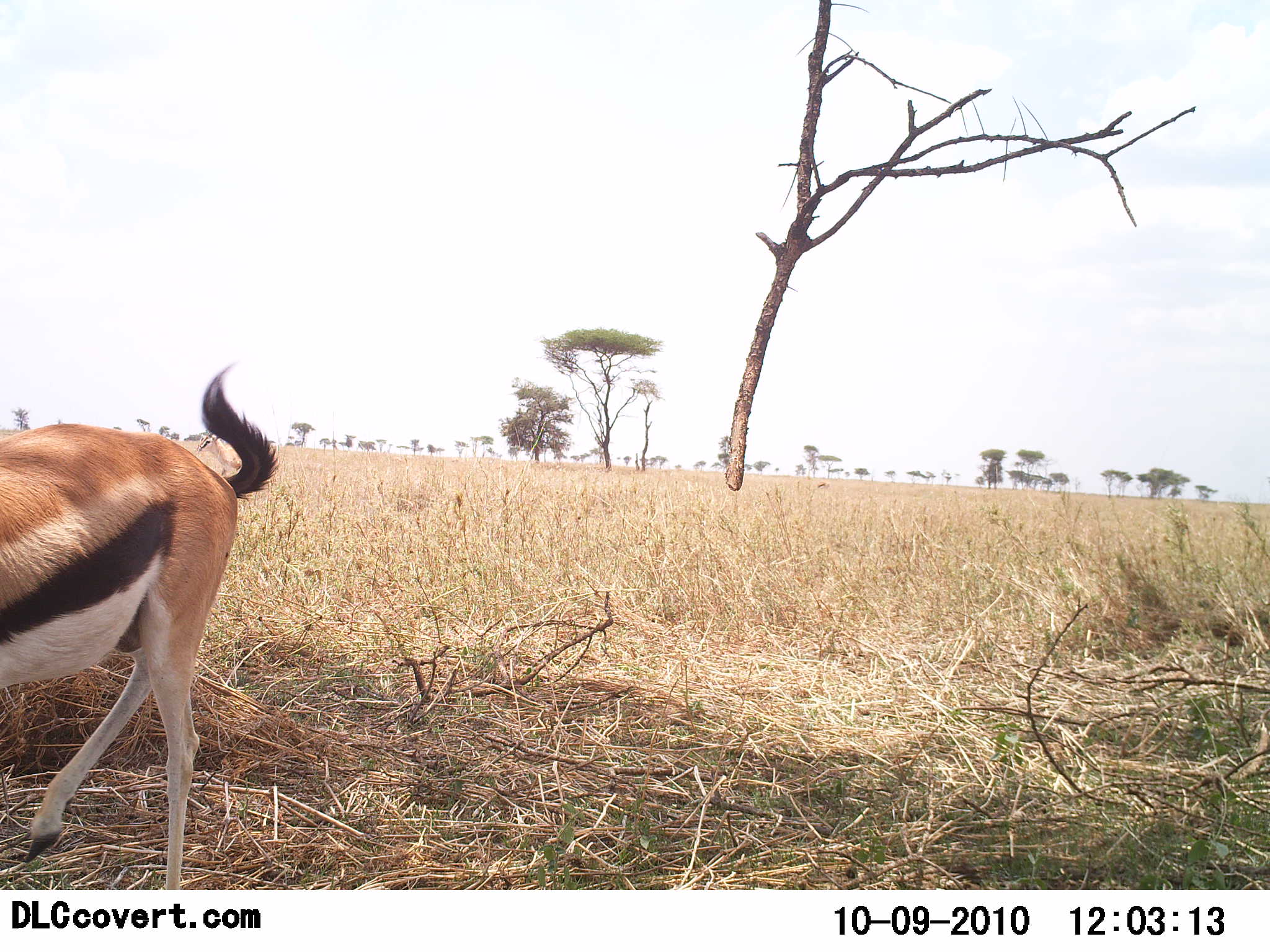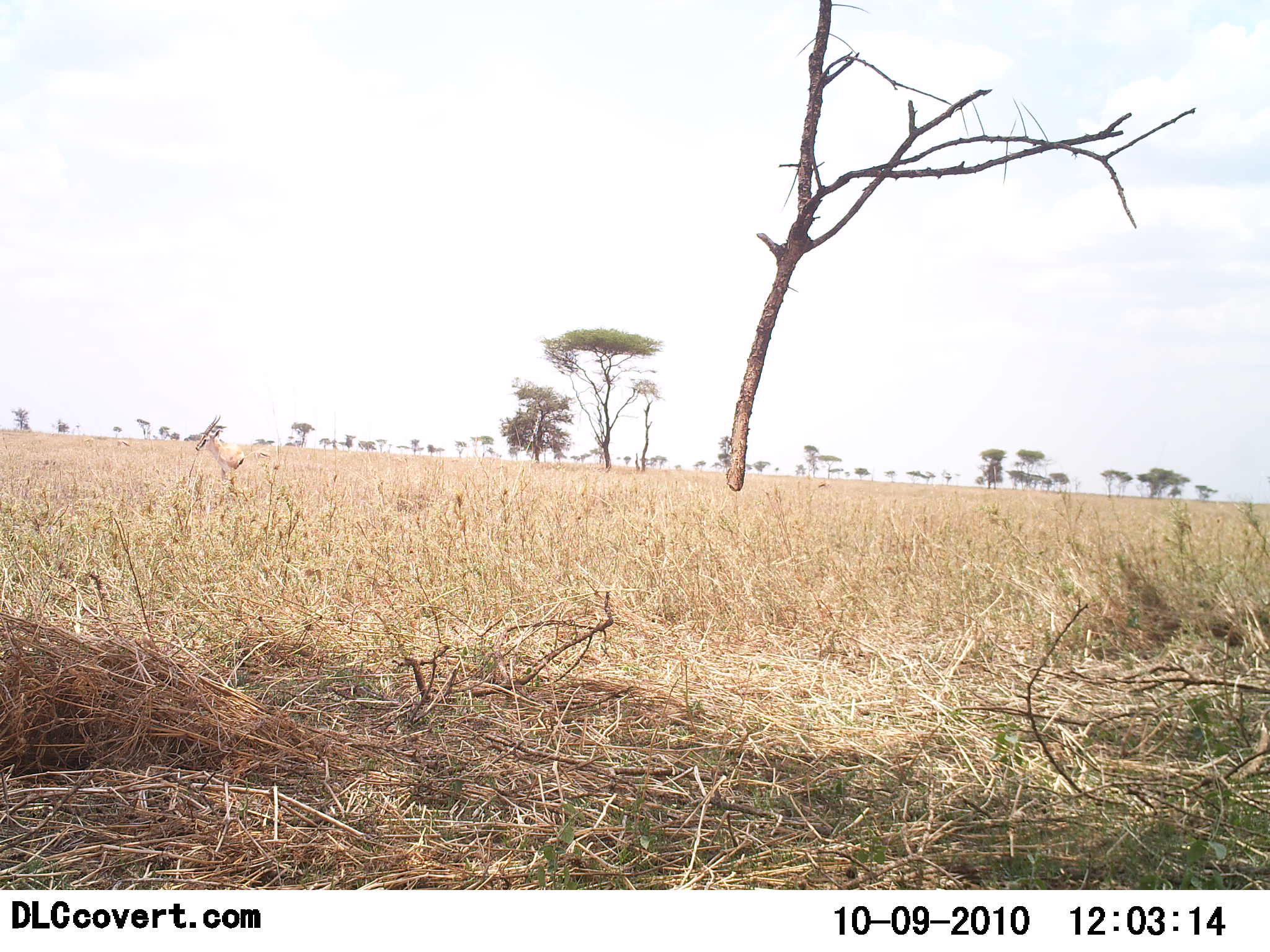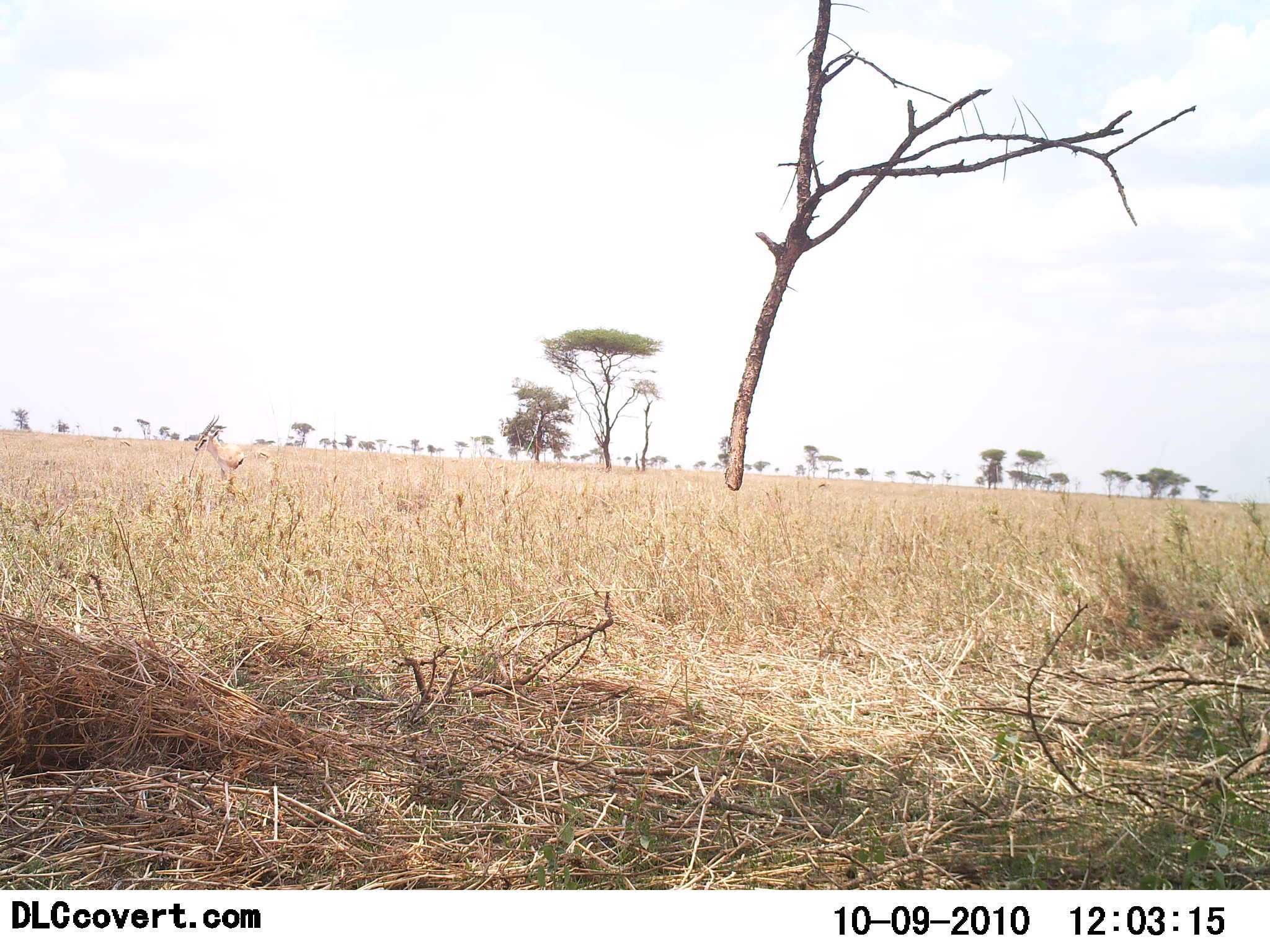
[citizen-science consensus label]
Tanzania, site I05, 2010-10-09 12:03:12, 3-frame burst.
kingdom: Animalia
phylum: Chordata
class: Mammalia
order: Artiodactyla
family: Bovidae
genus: Eudorcas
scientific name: Eudorcas thomsonii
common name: thomson's gazelle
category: gazellethomsons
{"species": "gazellethomsons (thomson's gazelle) (Eudorcas thomsonii)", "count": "1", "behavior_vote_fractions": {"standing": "15%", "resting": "0%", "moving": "85%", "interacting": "0%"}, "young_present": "0%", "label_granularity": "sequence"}